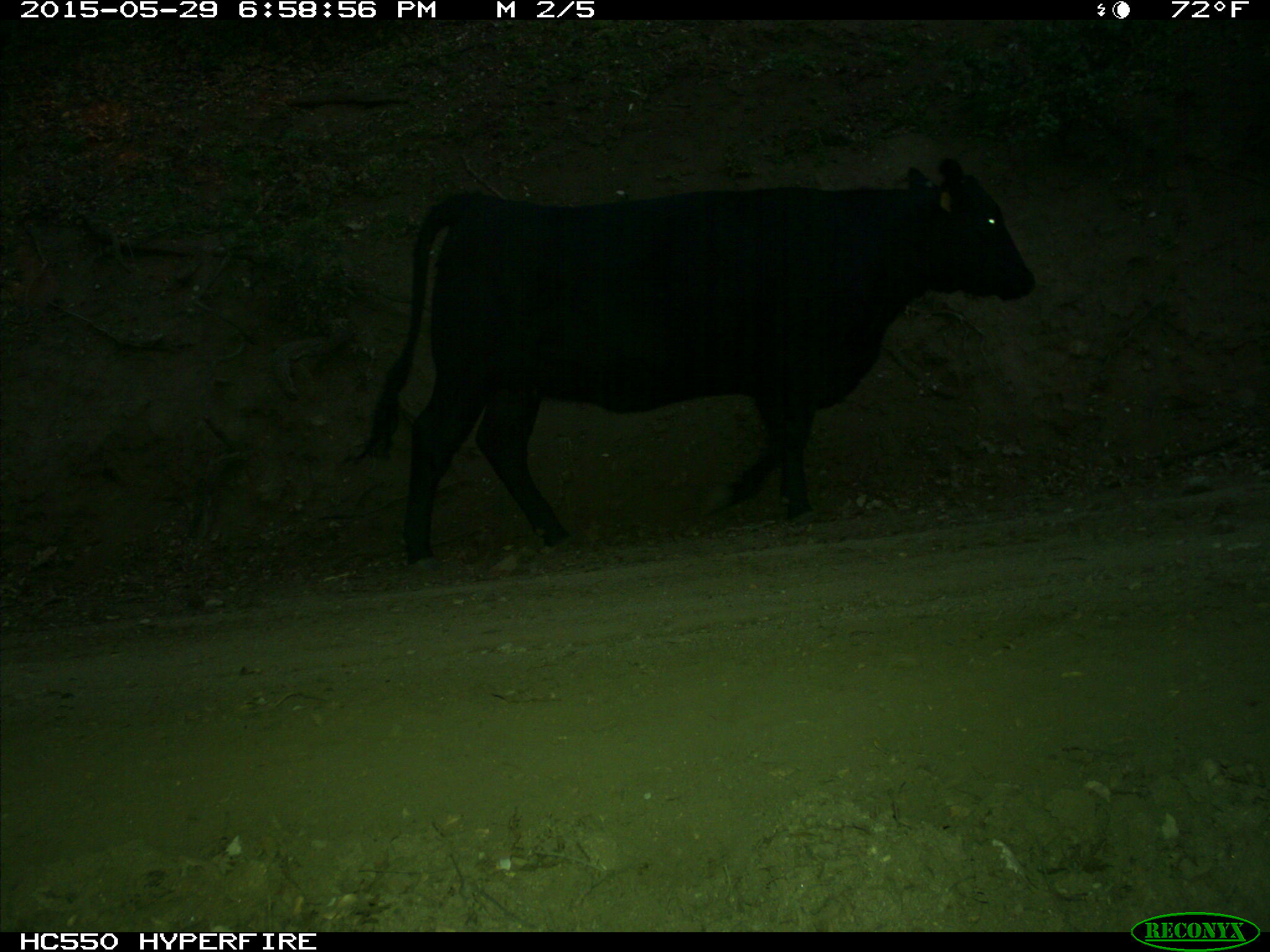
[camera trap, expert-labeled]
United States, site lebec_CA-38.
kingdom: Animalia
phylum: Chordata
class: Mammalia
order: Artiodactyla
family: Bovidae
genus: Bos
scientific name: Bos taurus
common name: domestic cow